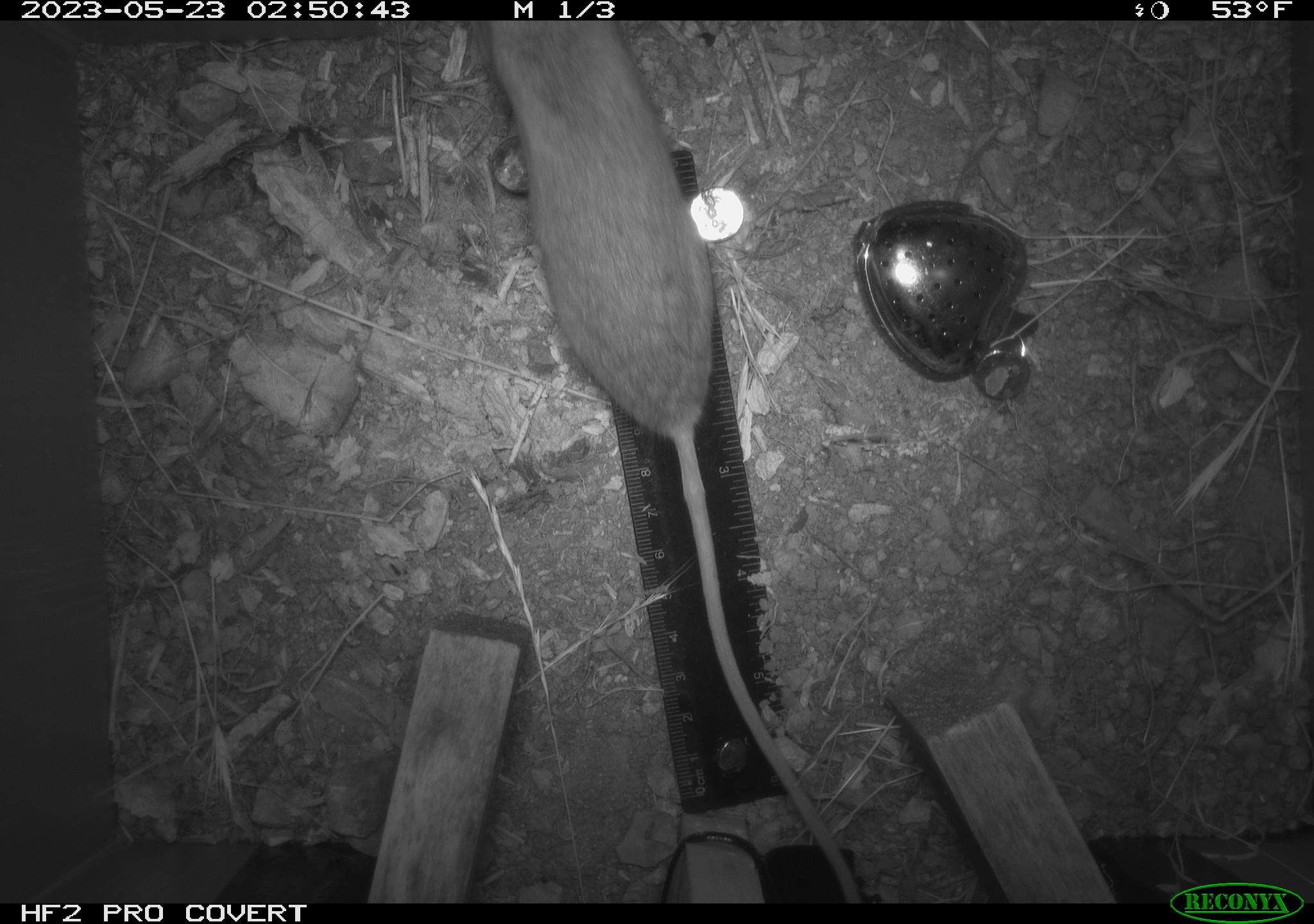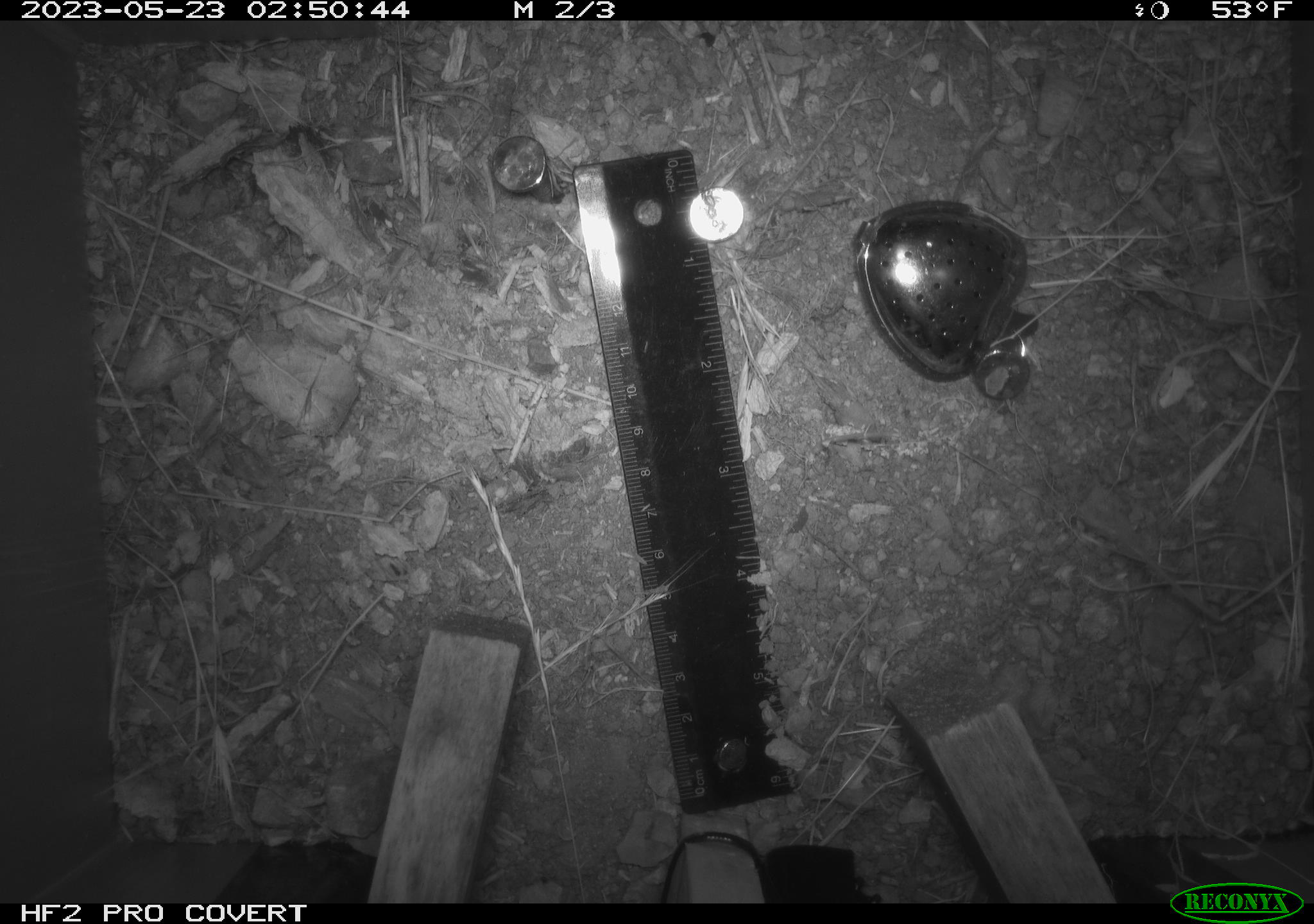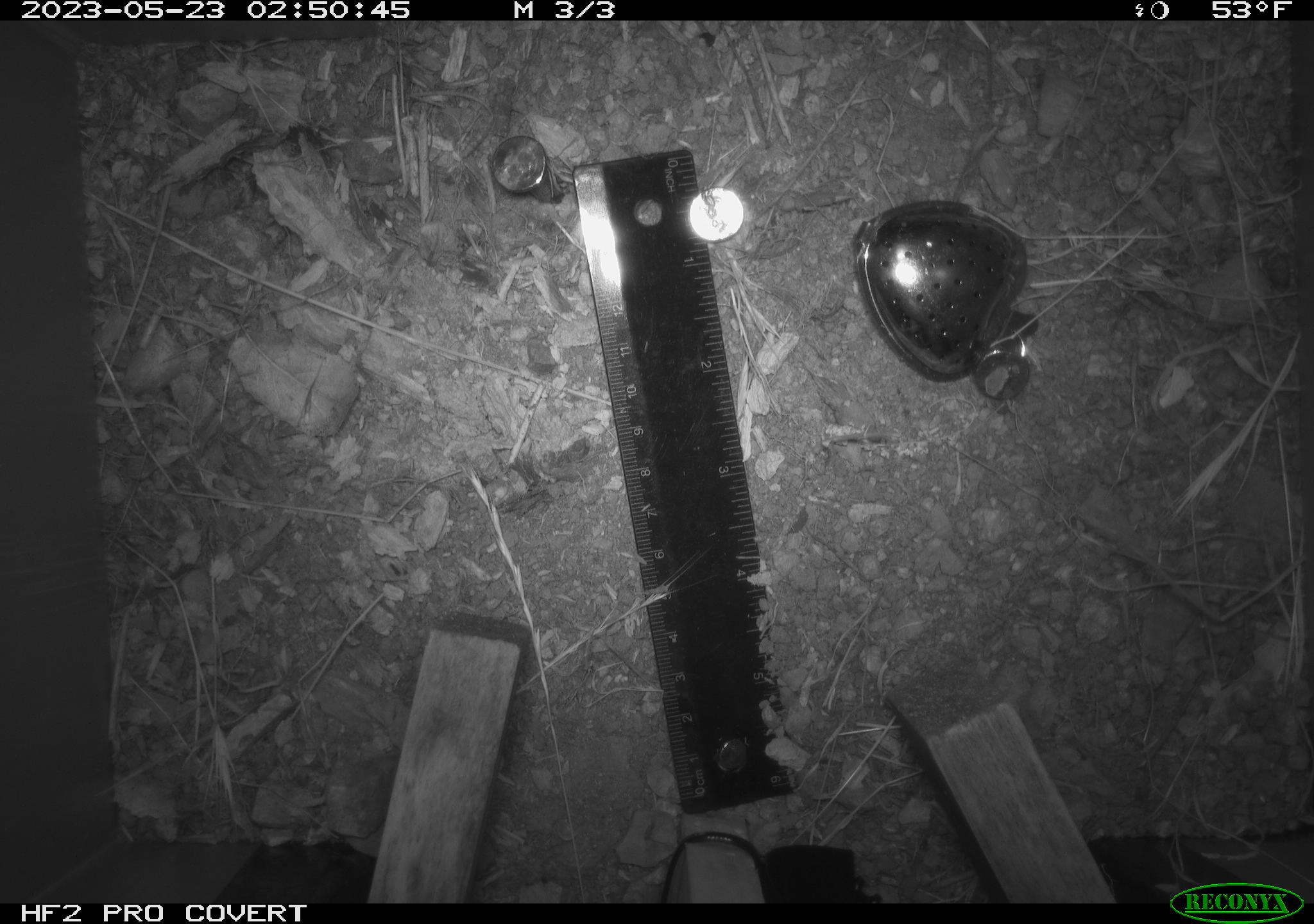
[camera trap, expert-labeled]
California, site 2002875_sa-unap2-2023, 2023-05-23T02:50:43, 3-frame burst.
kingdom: Animalia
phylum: Chordata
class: Mammalia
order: Rodentia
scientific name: Rodentia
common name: mouse species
Mouse species (Rodentia).